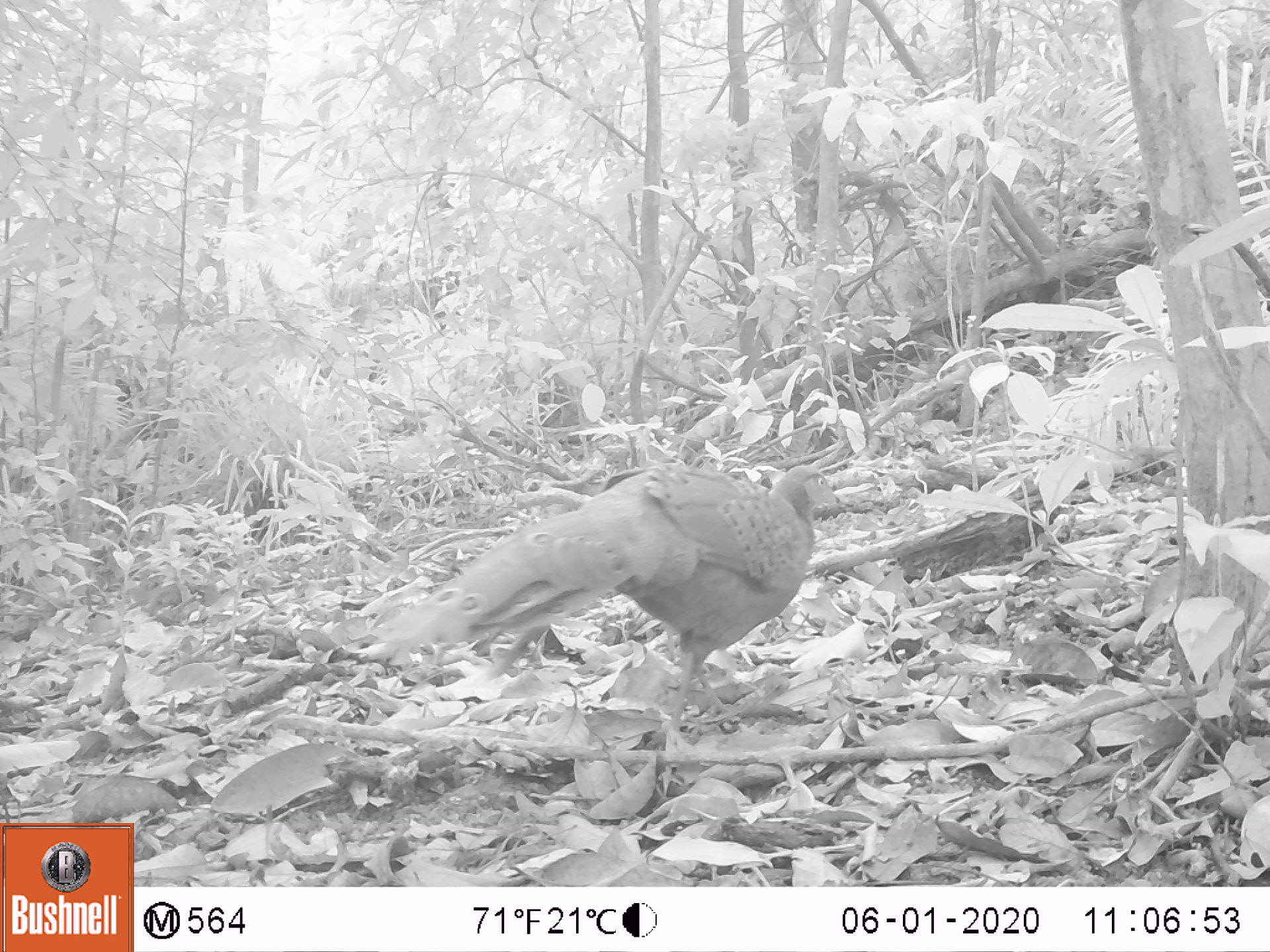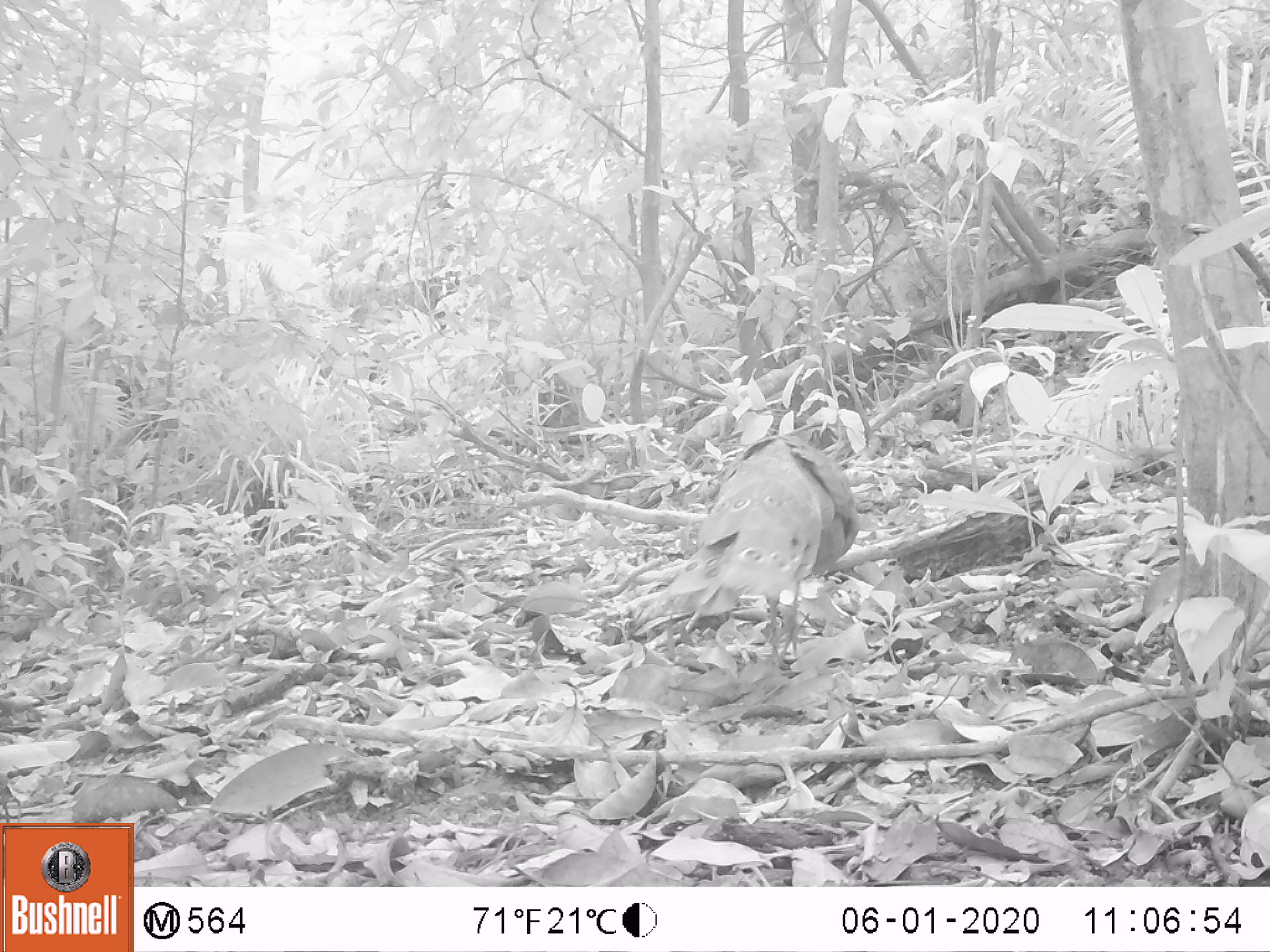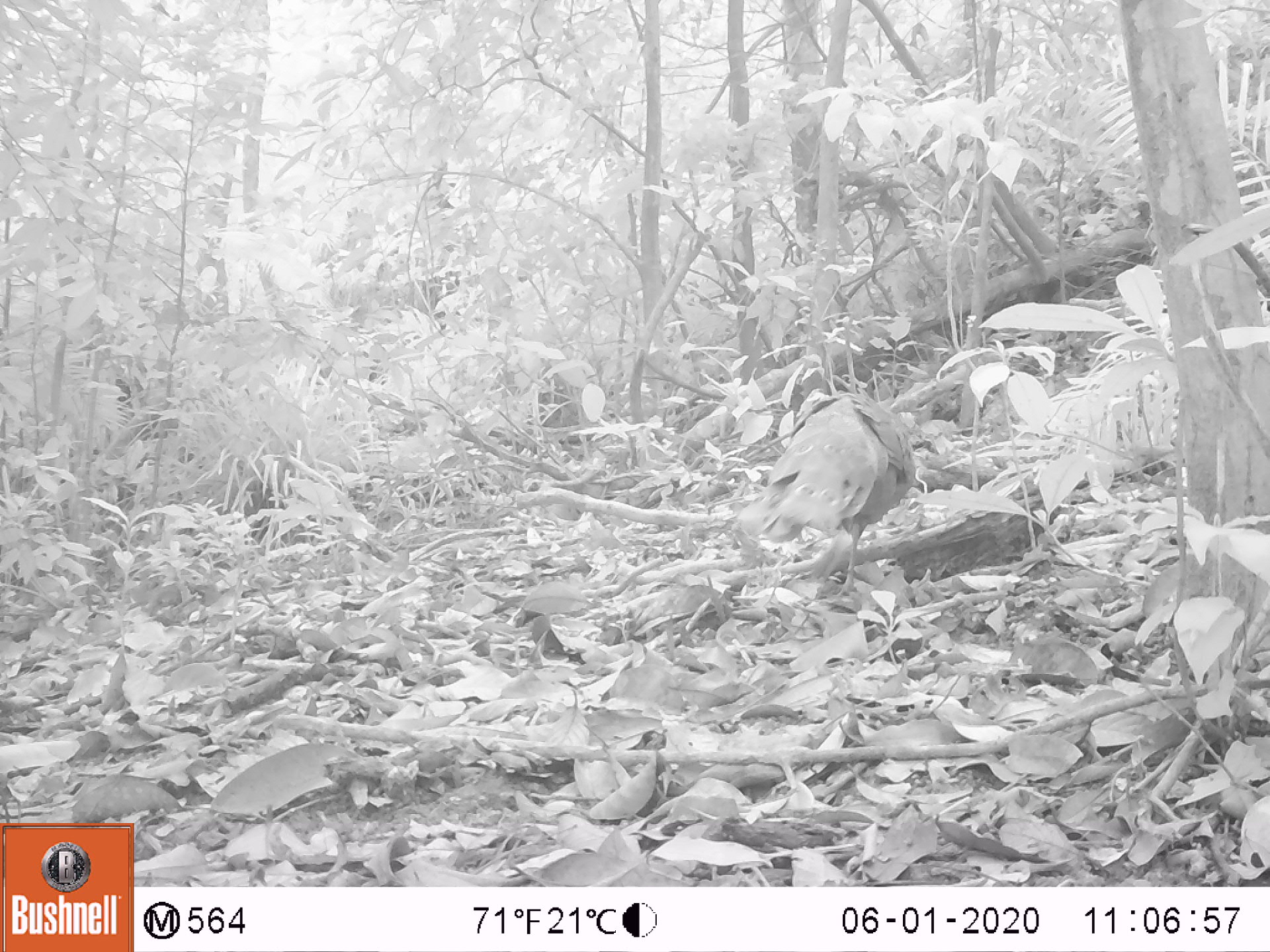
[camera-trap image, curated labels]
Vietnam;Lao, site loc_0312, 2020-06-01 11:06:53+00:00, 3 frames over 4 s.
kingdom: Animalia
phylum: Chordata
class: Aves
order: Galliformes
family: Phasianidae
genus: Polyplectron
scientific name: Polyplectron bicalcaratum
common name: gray peacock-pheasant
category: grey peacock pheasant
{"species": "grey peacock pheasant (gray peacock-pheasant) (Polyplectron bicalcaratum)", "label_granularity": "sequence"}